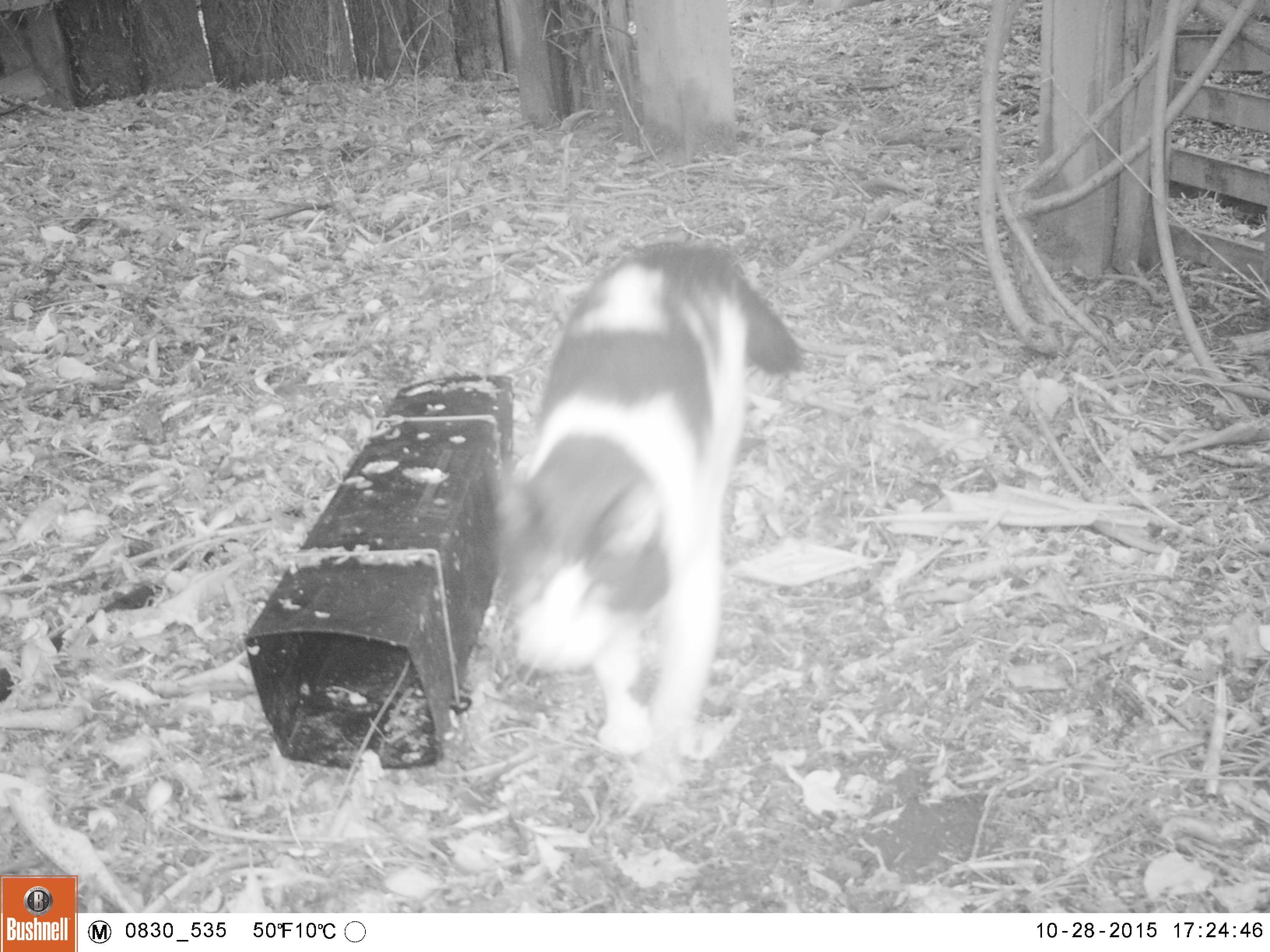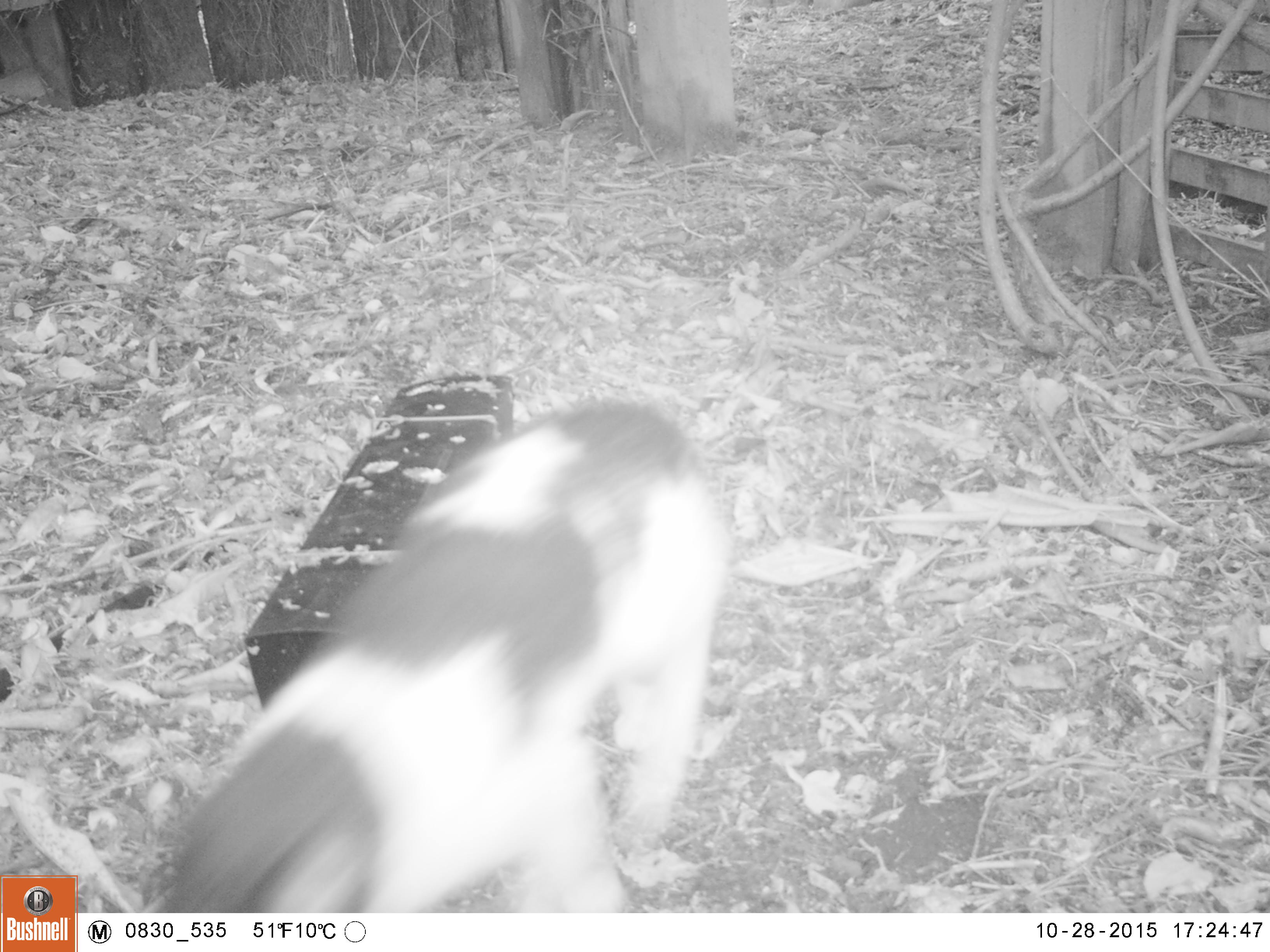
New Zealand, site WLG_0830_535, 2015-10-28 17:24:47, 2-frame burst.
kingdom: Animalia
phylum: Chordata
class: Mammalia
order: Carnivora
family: Felidae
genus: Felis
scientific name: Felis catus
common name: domestic cat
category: cat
Cat (domestic cat) (Felis catus).